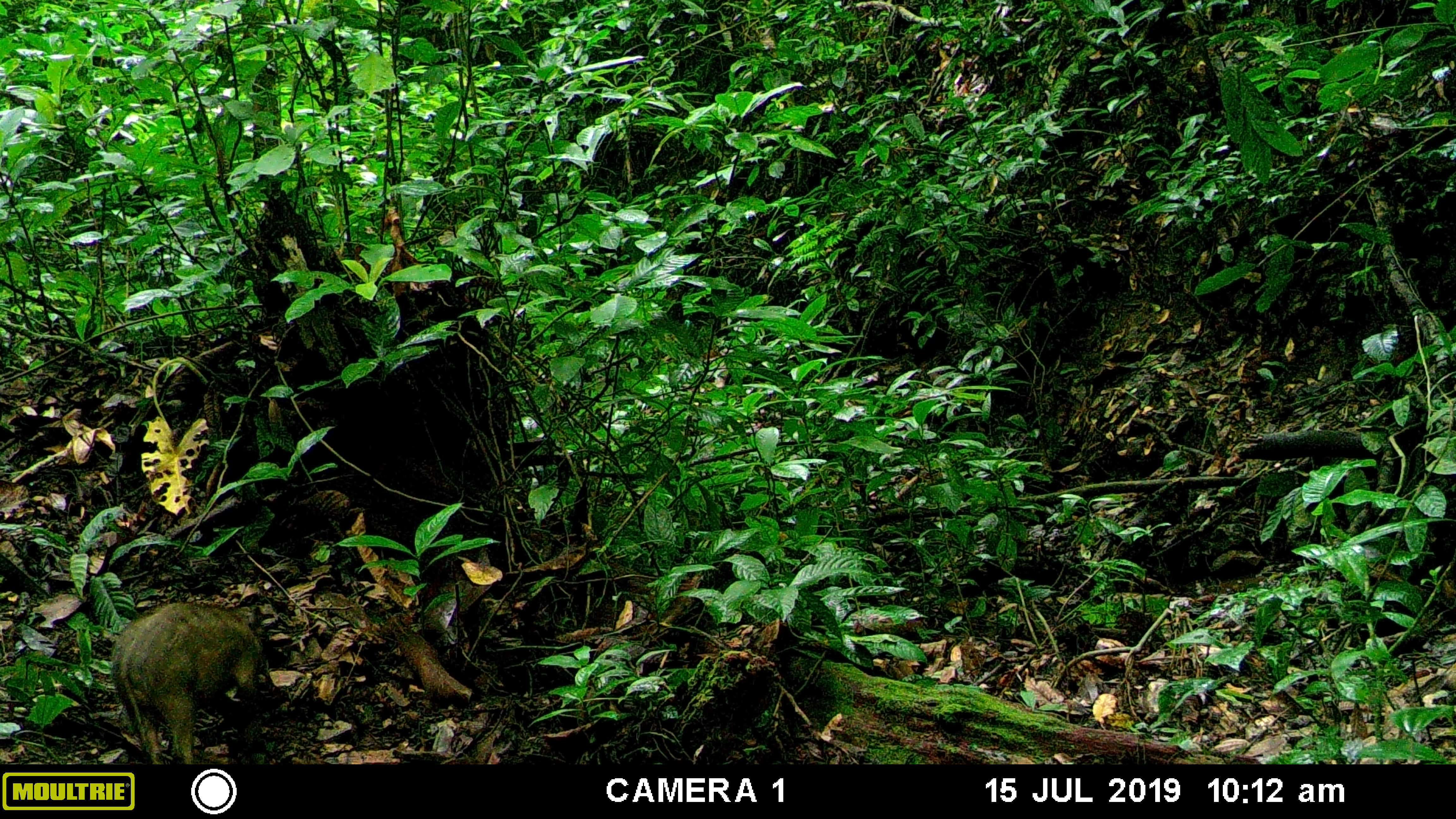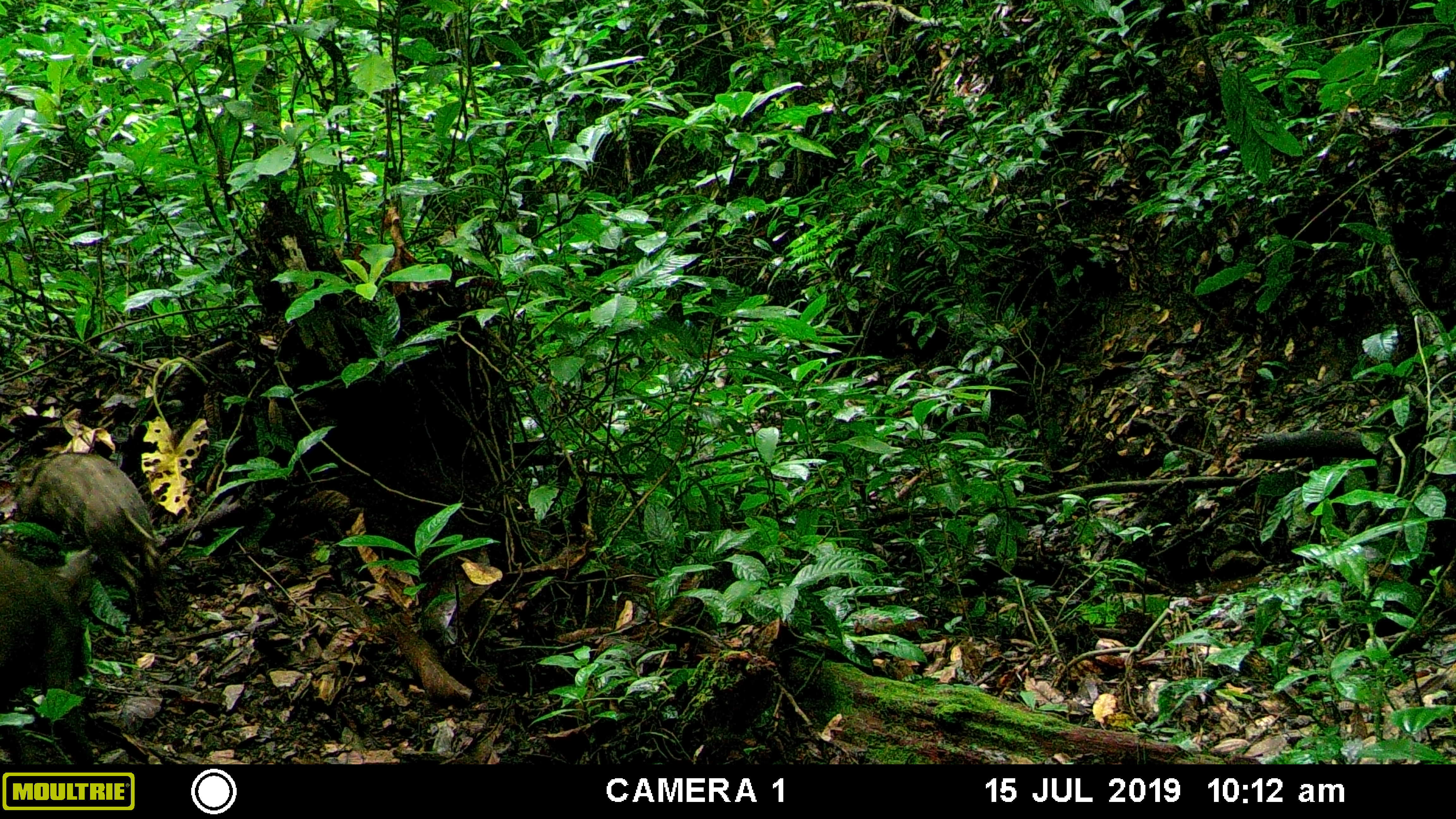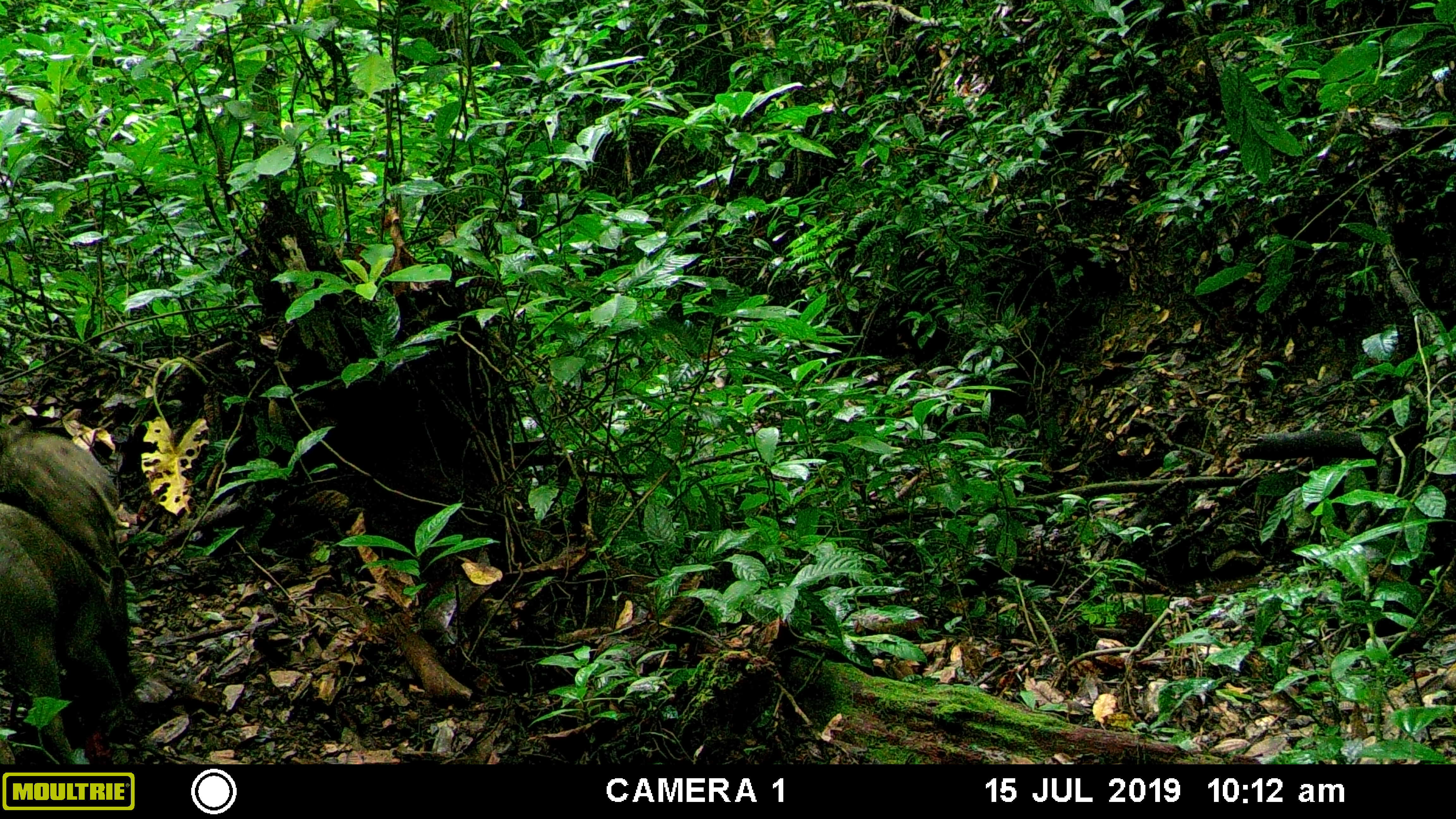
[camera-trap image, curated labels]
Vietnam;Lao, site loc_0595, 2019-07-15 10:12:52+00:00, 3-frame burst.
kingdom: Animalia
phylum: Chordata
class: Mammalia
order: Artiodactyla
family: Suidae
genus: Sus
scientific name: Sus scrofa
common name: eurasian wild pig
Eurasian wild pig (Sus scrofa). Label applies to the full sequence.